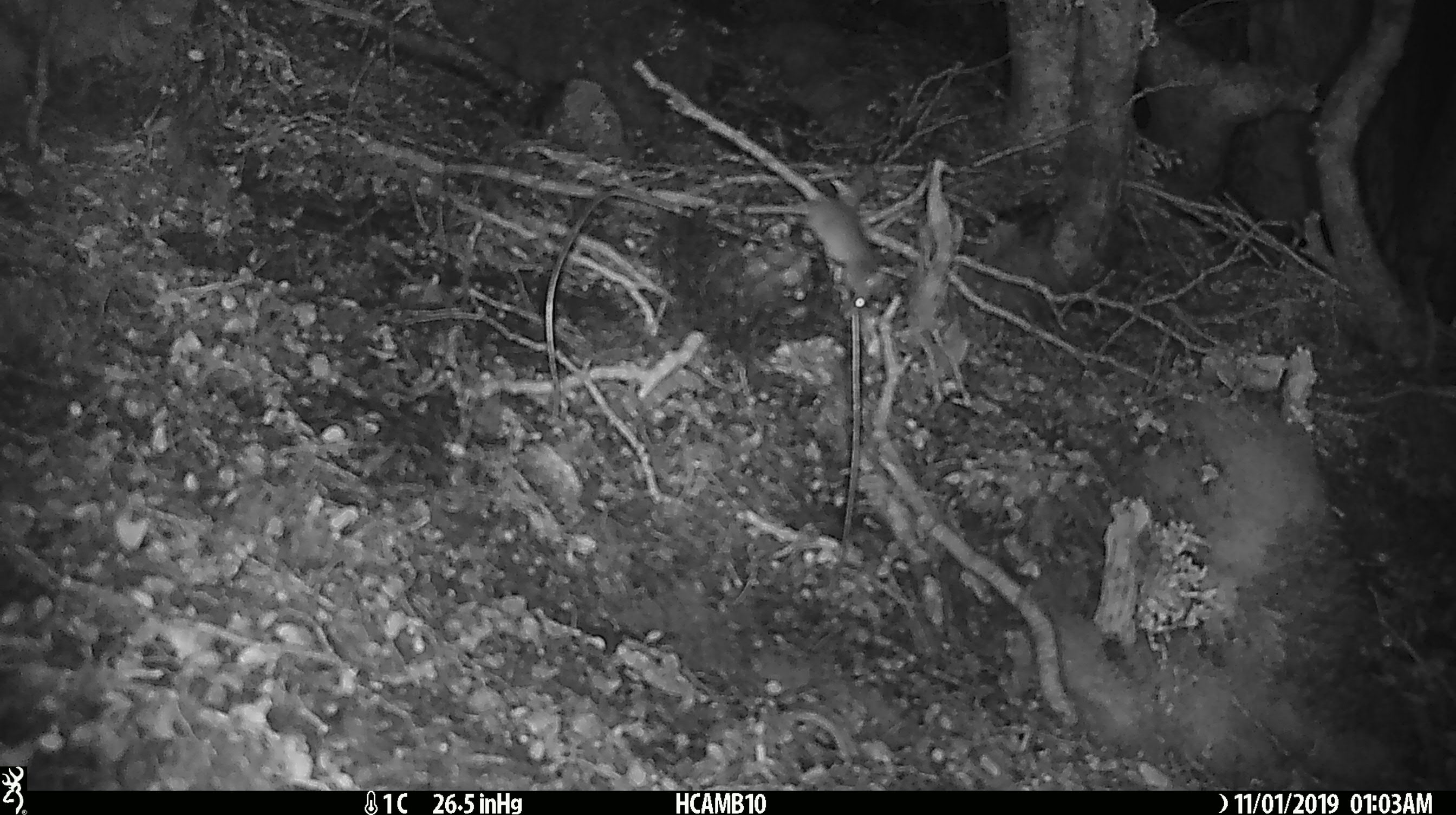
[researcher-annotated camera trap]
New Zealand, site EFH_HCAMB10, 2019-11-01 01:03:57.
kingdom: Animalia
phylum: Chordata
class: Mammalia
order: Rodentia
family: Muridae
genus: Mus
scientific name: Mus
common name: mouse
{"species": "mouse (Mus)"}